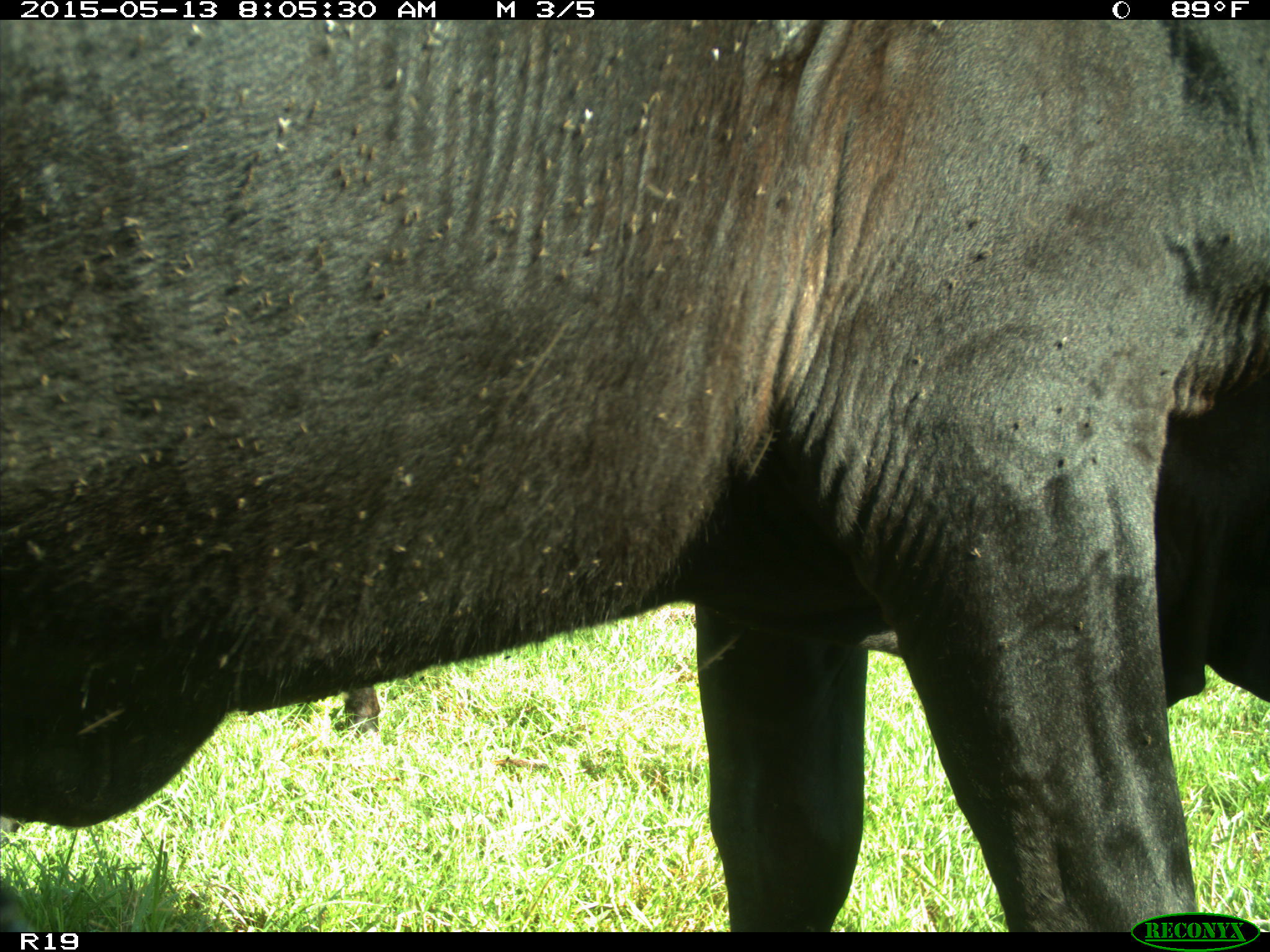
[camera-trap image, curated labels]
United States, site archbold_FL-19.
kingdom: Animalia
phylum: Chordata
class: Mammalia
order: Artiodactyla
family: Bovidae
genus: Bos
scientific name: Bos taurus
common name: domestic cow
Bos taurus (domestic cow).